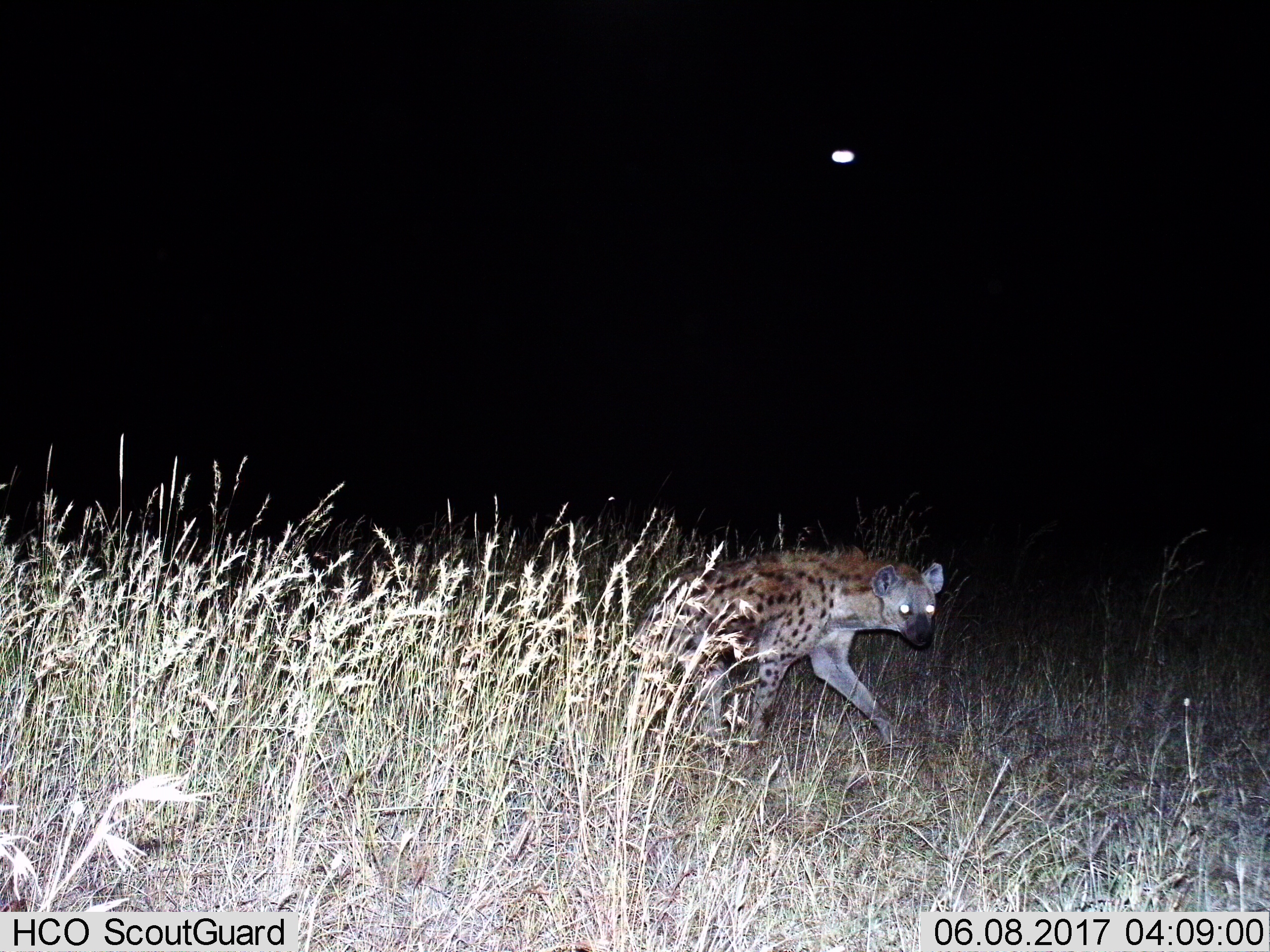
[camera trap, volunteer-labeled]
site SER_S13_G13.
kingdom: Animalia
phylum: Chordata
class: Mammalia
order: Carnivora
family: Hyaenidae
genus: Crocuta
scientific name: Crocuta crocuta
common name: spotted hyena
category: hyenaspotted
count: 1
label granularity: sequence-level